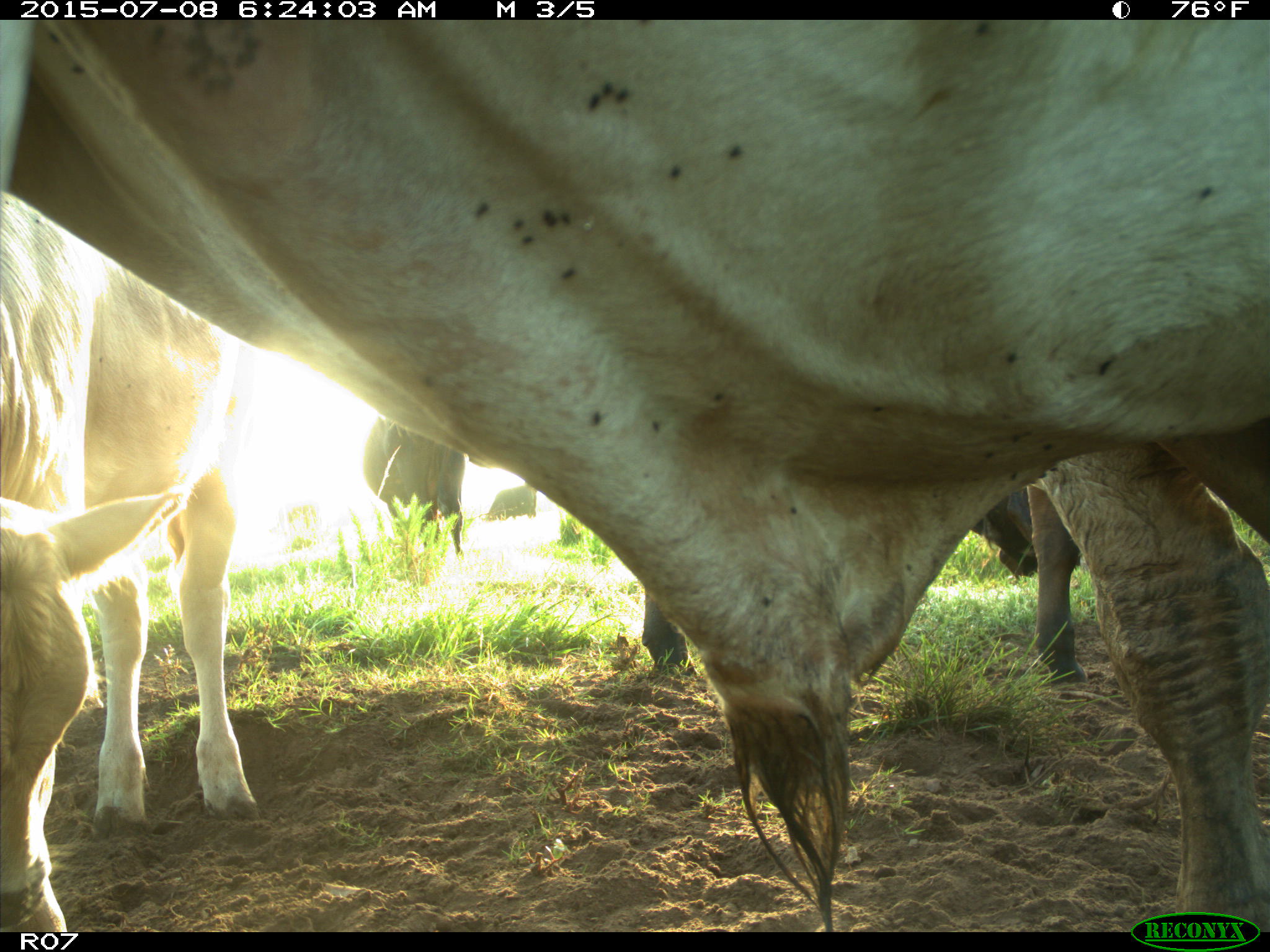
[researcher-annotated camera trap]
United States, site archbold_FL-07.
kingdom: Animalia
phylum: Chordata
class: Mammalia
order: Artiodactyla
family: Bovidae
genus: Bos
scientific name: Bos taurus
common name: domestic cow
Bos taurus (domestic cow).